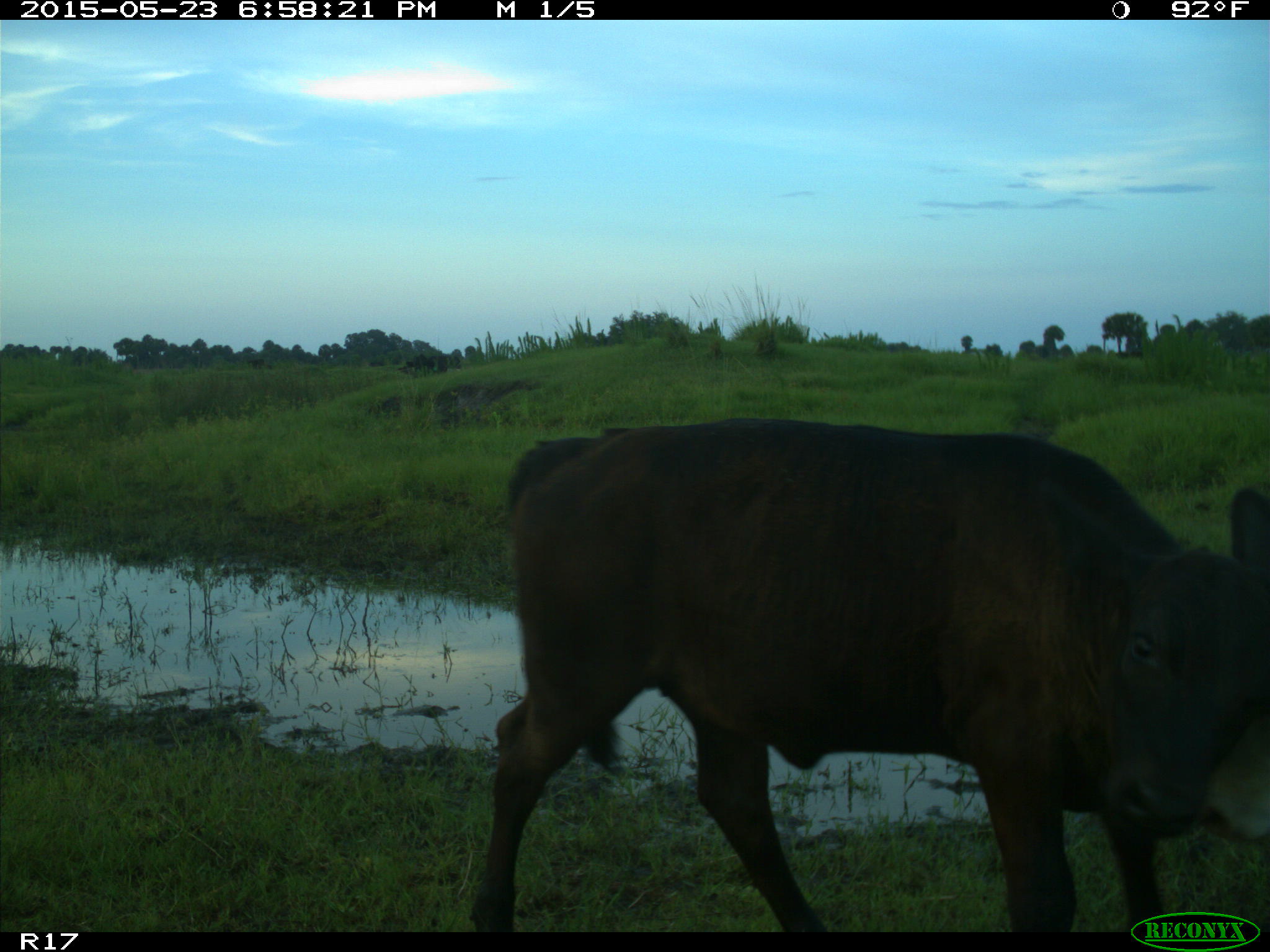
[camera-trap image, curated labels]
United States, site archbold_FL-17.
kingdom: Animalia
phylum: Chordata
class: Mammalia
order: Artiodactyla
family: Bovidae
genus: Bos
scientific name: Bos taurus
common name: domestic cow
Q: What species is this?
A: Bos taurus (domestic cow).